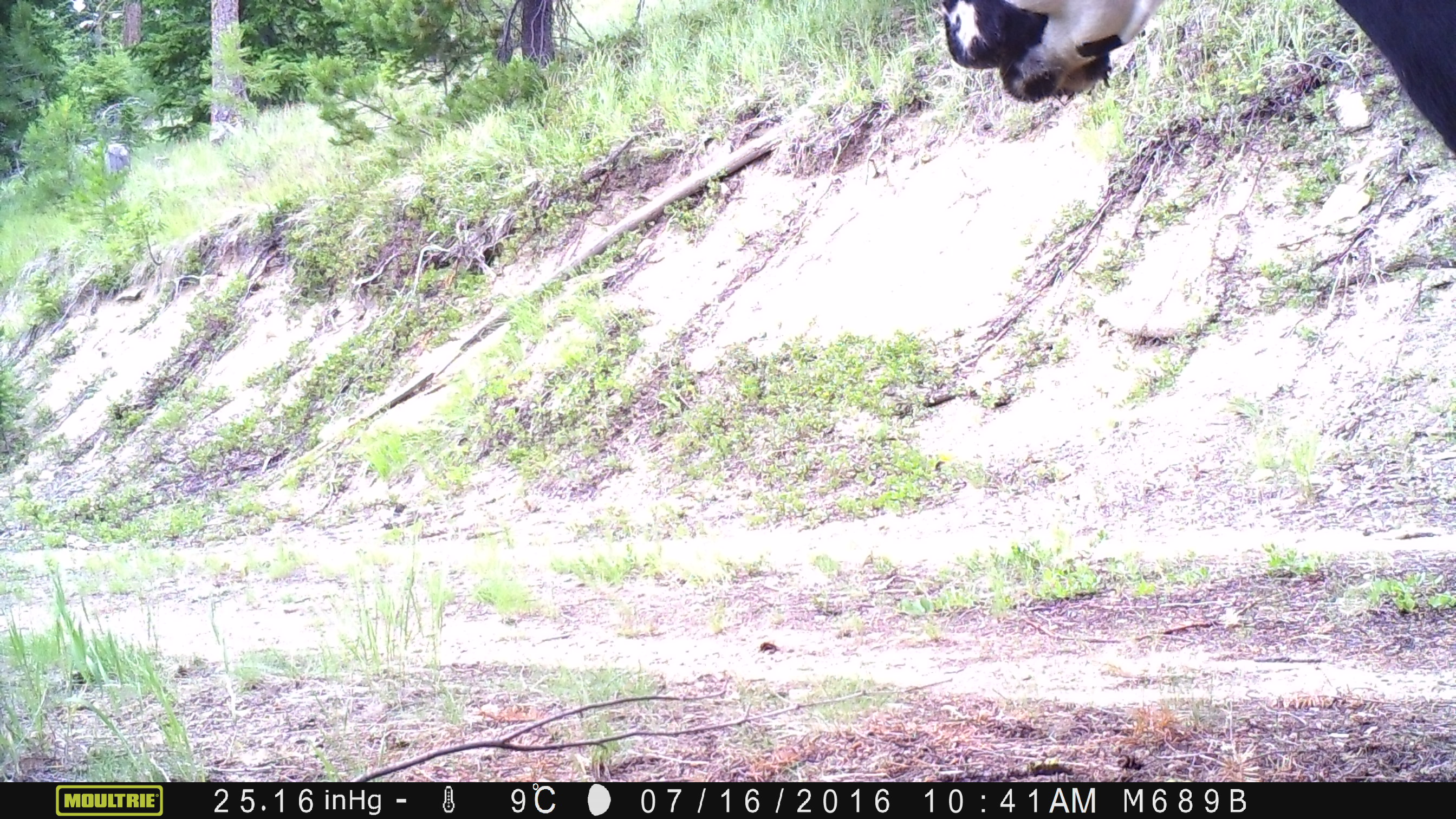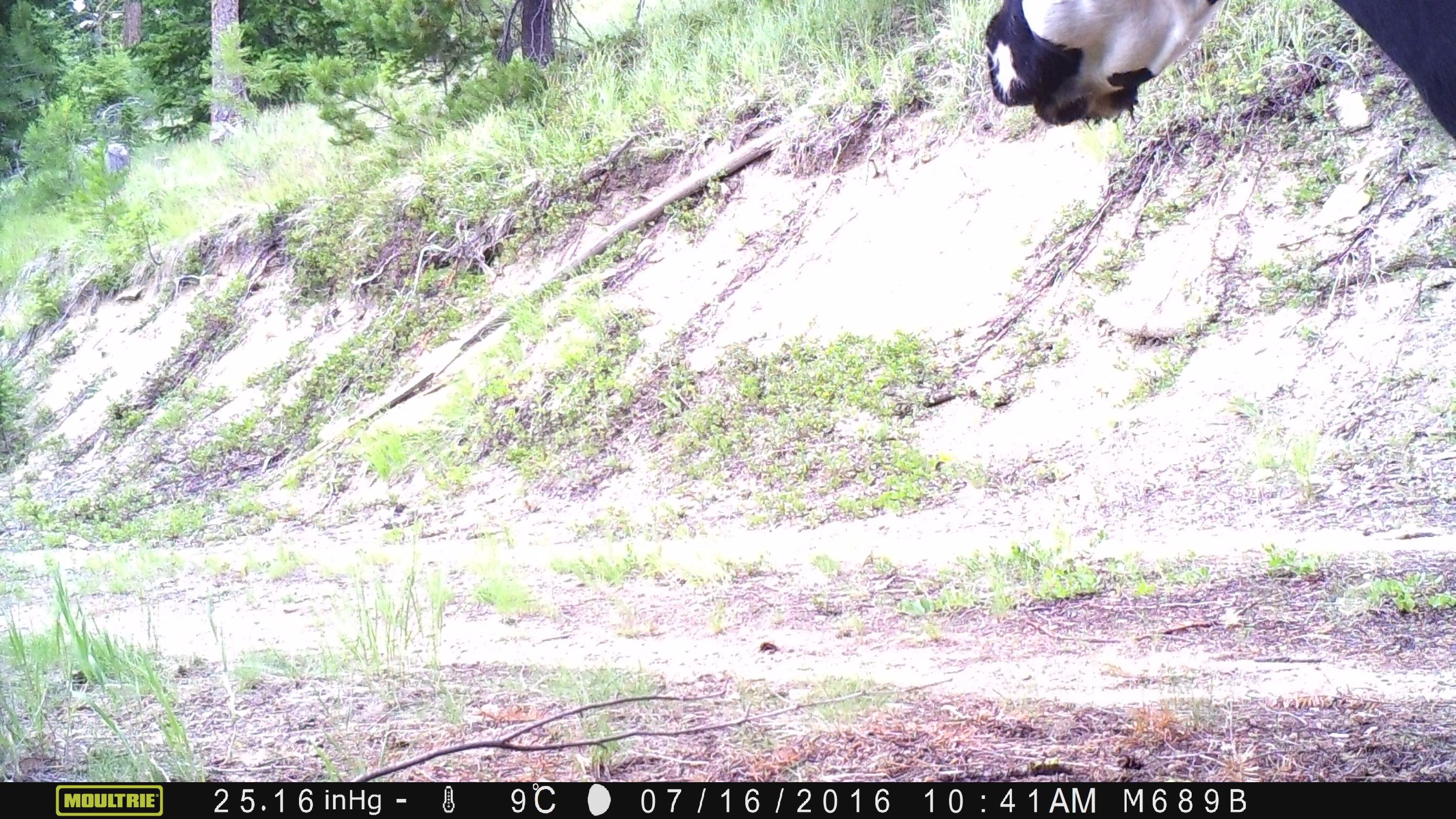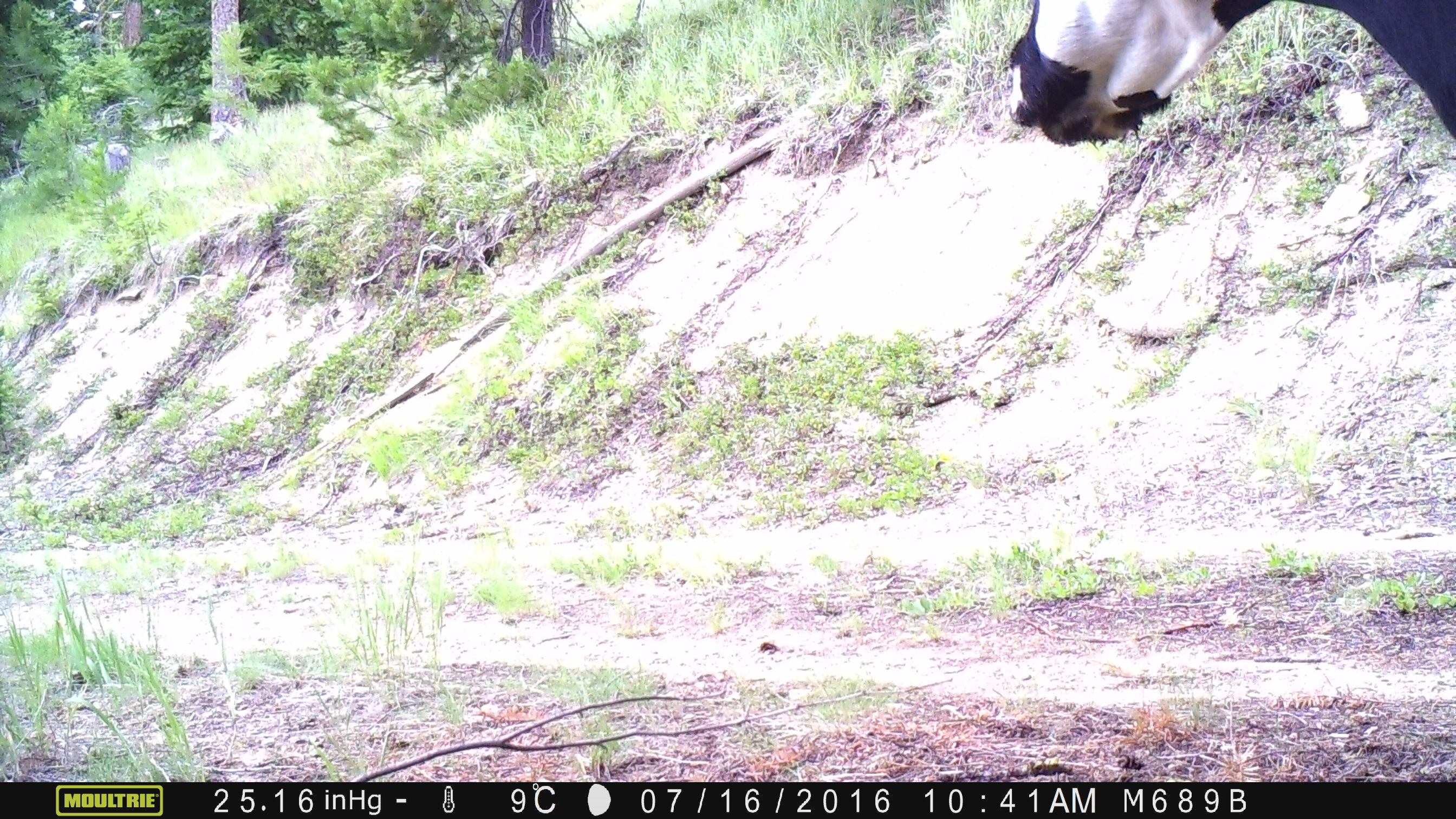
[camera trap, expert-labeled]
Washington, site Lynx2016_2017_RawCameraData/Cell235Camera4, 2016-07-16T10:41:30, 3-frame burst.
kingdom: Animalia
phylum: Chordata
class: Mammalia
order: Artiodactyla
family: Bovidae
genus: Bos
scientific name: Bos taurus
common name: domestic cattle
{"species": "domestic cattle (Bos taurus)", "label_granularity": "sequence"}